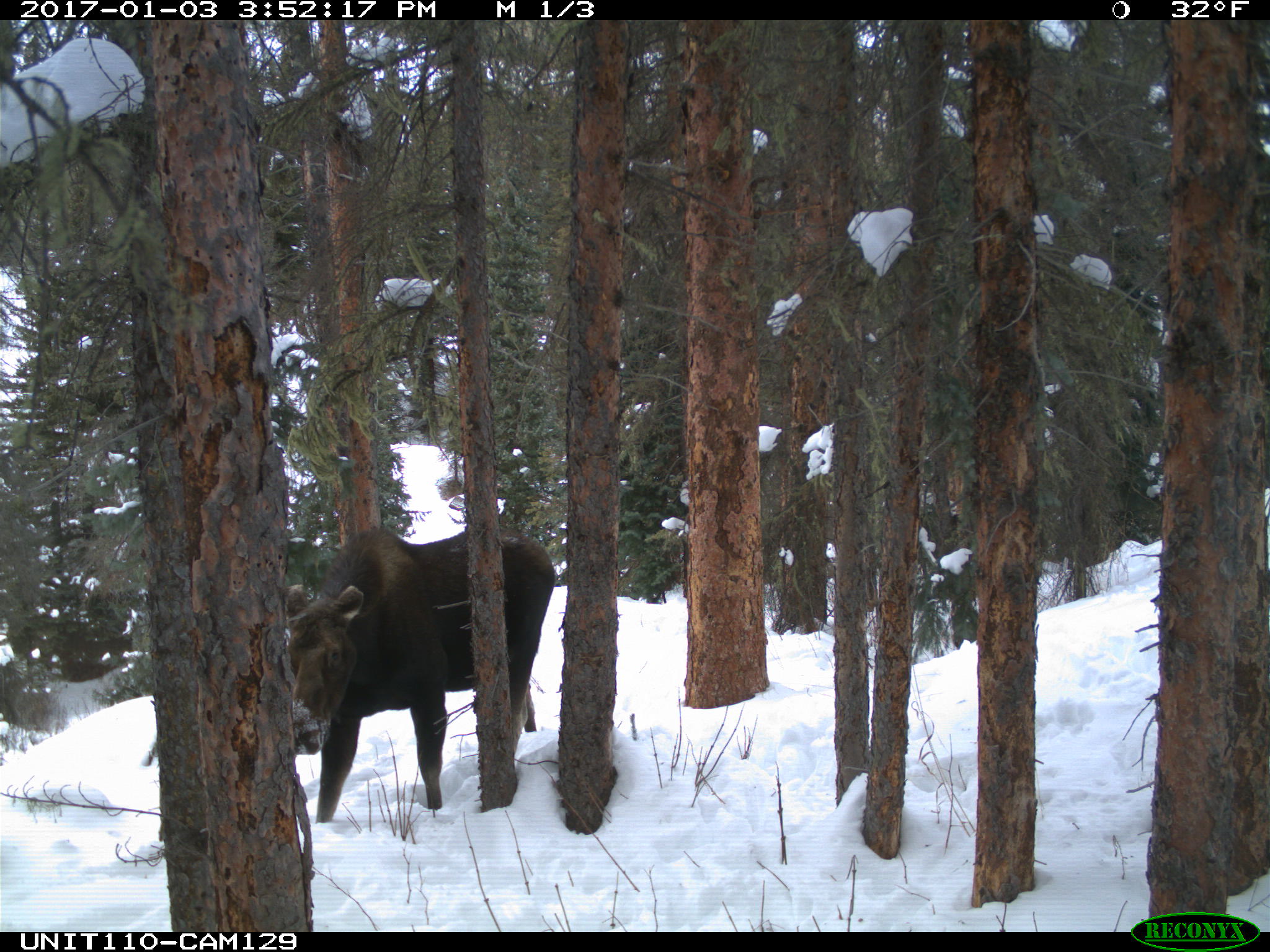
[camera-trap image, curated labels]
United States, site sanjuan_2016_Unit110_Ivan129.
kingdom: Animalia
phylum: Chordata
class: Mammalia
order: Artiodactyla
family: Cervidae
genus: Alces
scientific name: Alces alces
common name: moose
Alces alces (moose).